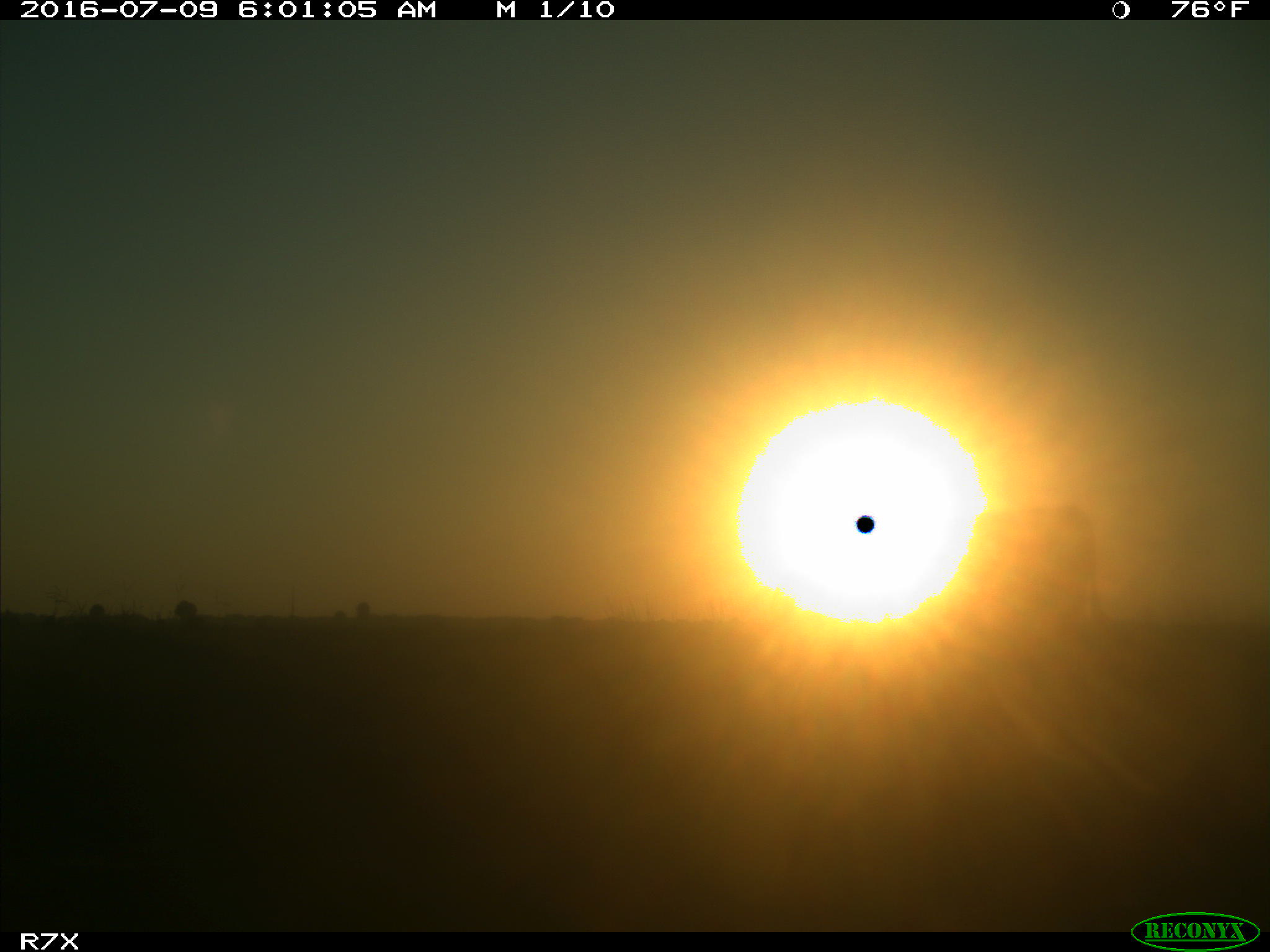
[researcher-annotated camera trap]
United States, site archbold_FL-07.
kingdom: Animalia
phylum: Chordata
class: Mammalia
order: Artiodactyla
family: Bovidae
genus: Bos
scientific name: Bos taurus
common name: domestic cow